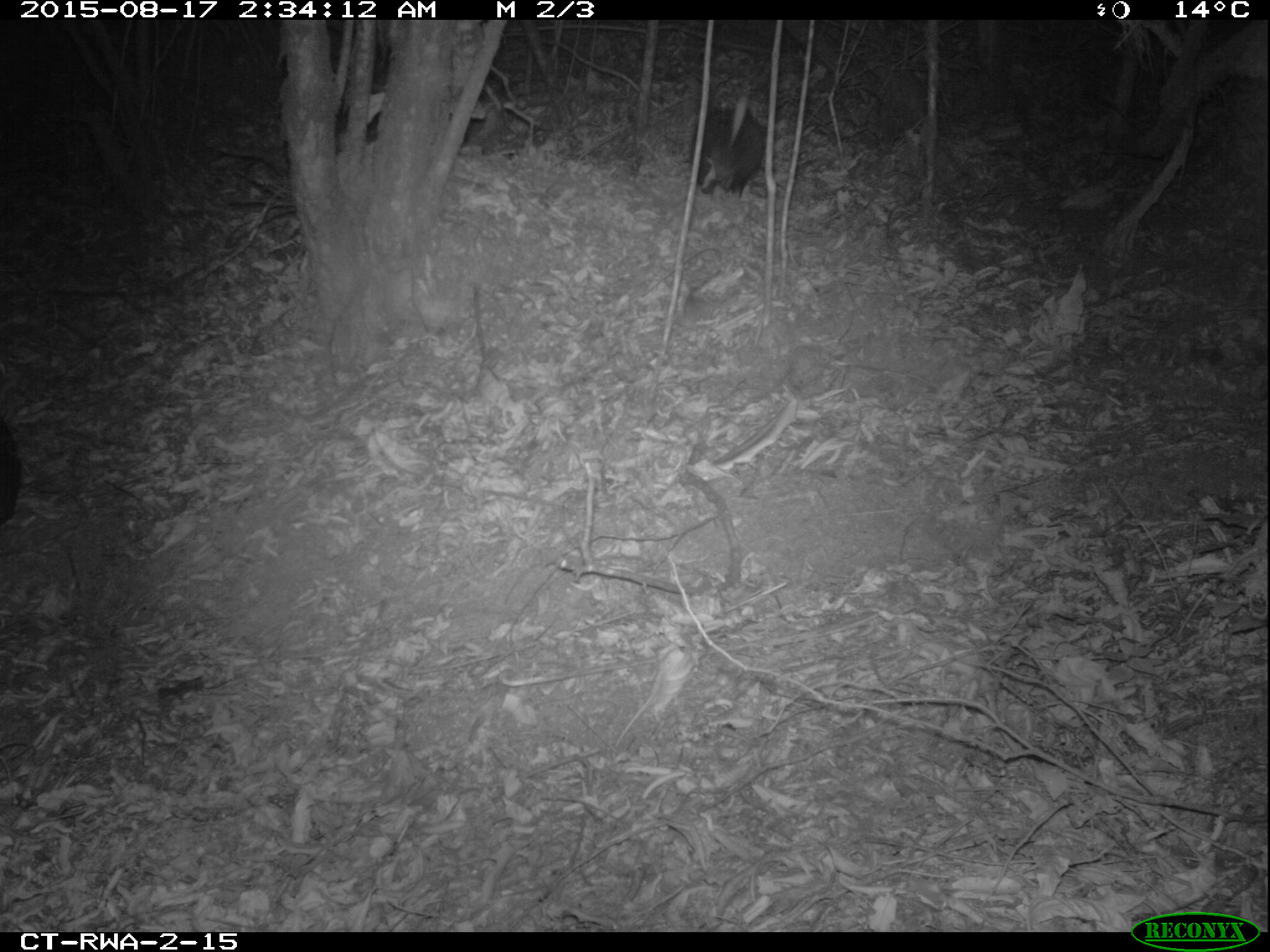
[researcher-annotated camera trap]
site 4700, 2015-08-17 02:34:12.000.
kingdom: Animalia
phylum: Chordata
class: Mammalia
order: Rodentia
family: Hystricidae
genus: Atherurus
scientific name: Atherurus africanus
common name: african brush-tailed porcupine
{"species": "Atherurus africanus (african brush-tailed porcupine)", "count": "1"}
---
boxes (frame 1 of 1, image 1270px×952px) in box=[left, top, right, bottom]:
atherurus africanus: box=[692, 95, 762, 200]; box=[0, 411, 21, 522]